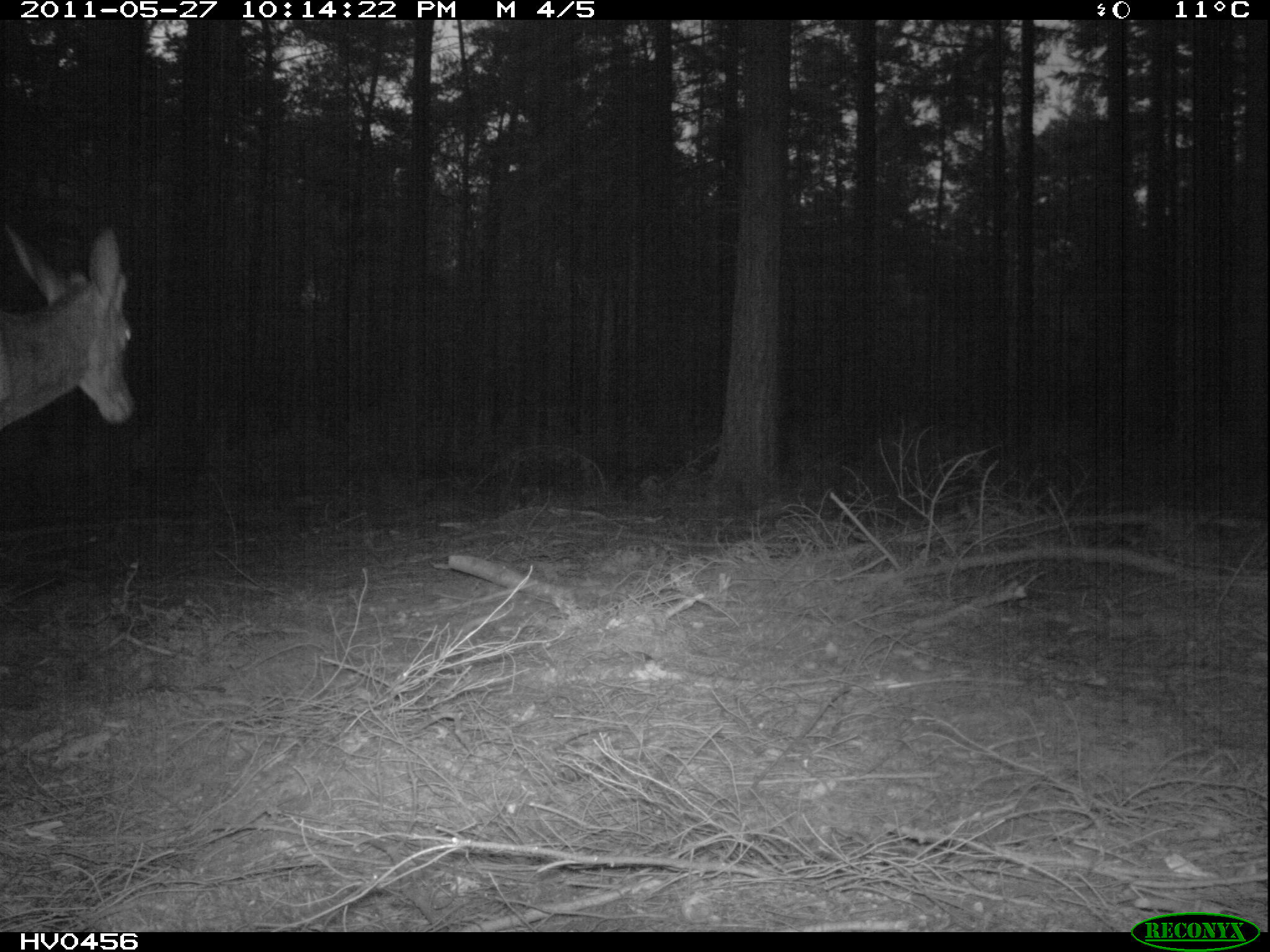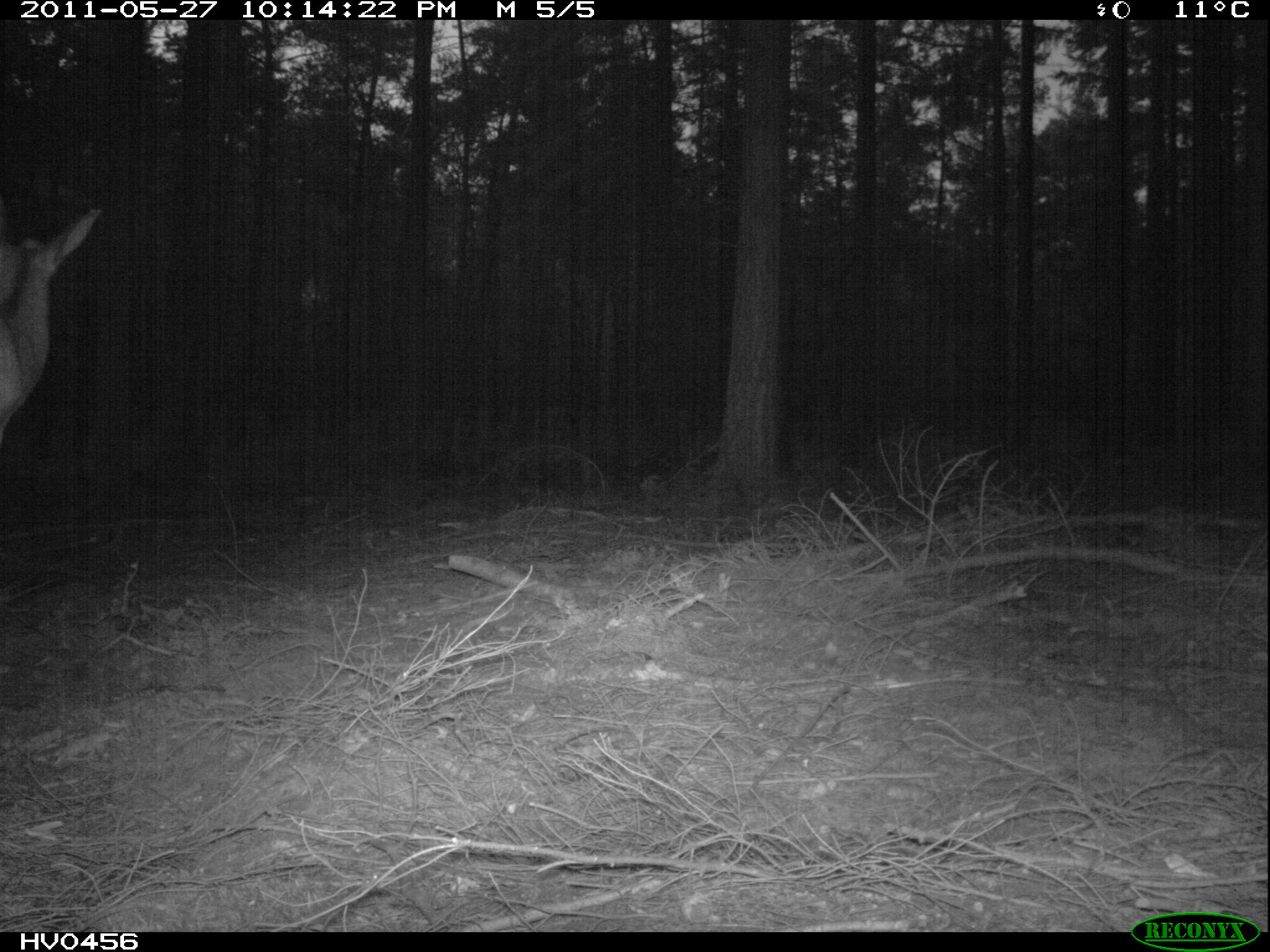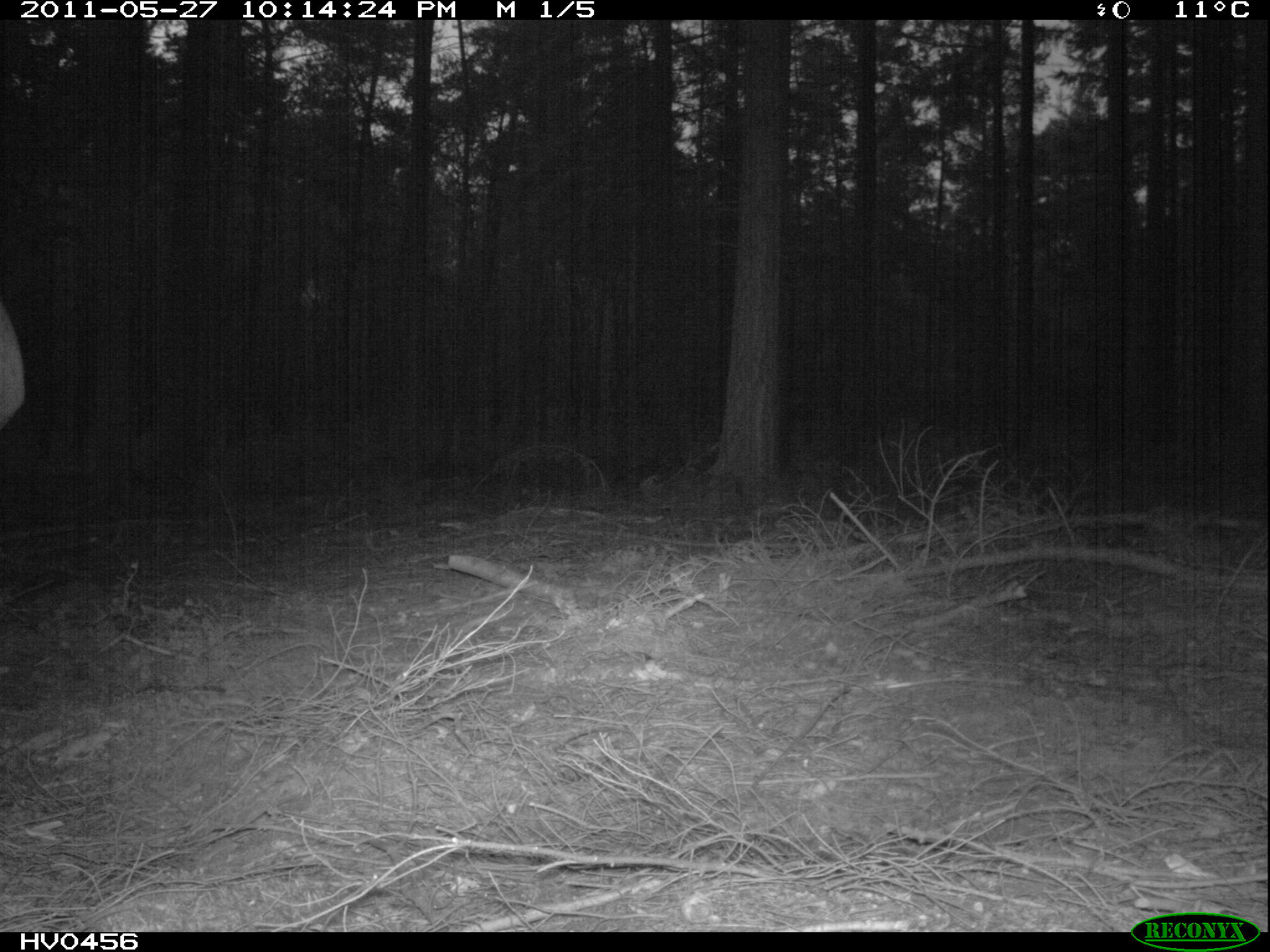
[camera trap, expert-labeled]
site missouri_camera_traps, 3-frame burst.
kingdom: Animalia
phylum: Chordata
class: Mammalia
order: Artiodactyla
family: Cervidae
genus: Cervus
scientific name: Cervus elaphus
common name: red deer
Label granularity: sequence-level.